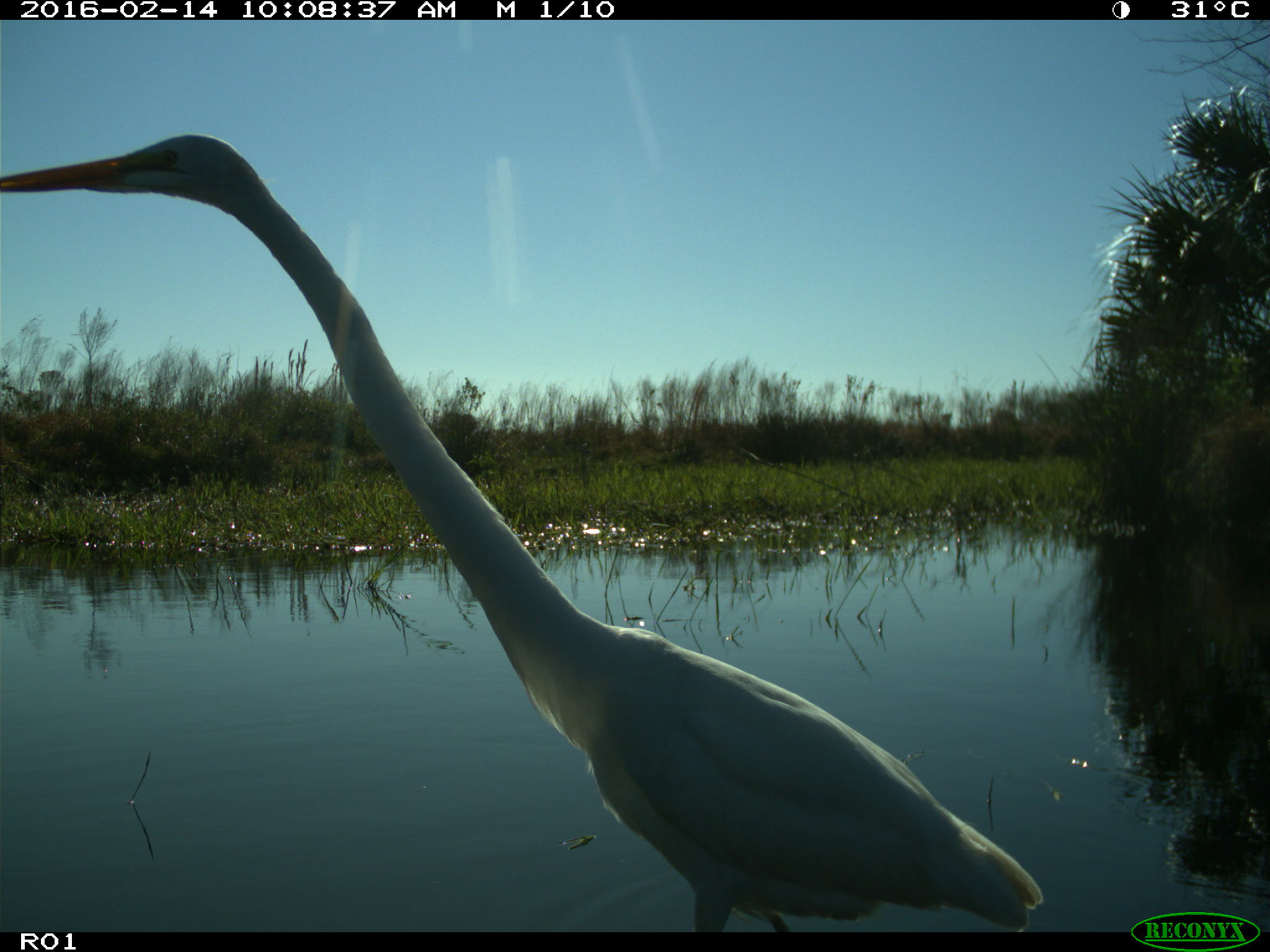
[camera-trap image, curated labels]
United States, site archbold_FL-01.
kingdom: Animalia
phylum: Chordata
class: Aves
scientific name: Aves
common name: birds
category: unidentified bird